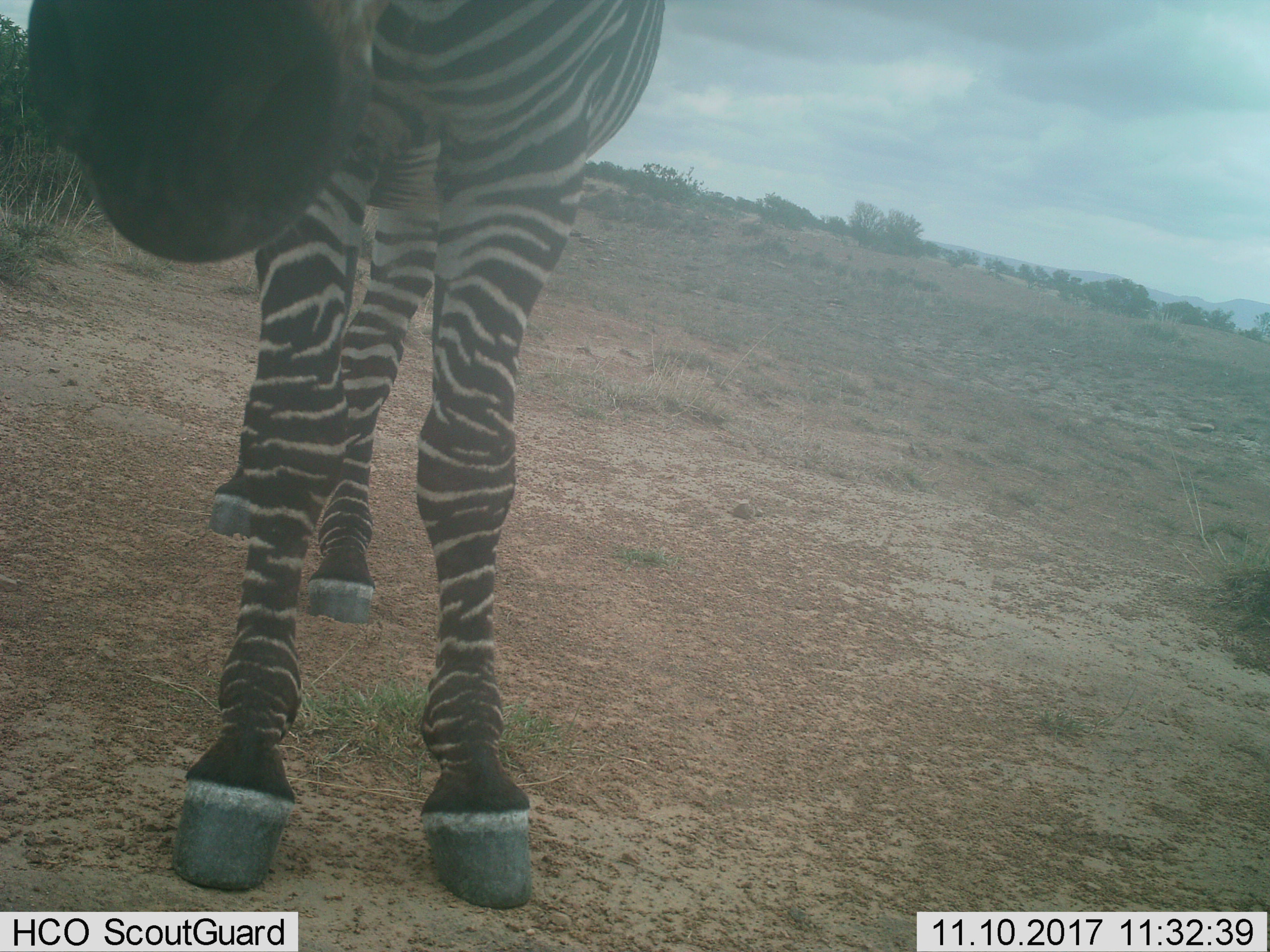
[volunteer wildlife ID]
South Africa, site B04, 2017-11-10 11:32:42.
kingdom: Animalia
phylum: Chordata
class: Mammalia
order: Perissodactyla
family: Equidae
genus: Equus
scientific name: Equus zebra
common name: mountain zebra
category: zebramountain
Zebramountain (mountain zebra) (Equus zebra), count 1. Behavior (volunteer vote fractions): standing 100%, resting 0%, moving 0%, interacting 20%. Young present (vote fraction): 0%. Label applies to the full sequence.